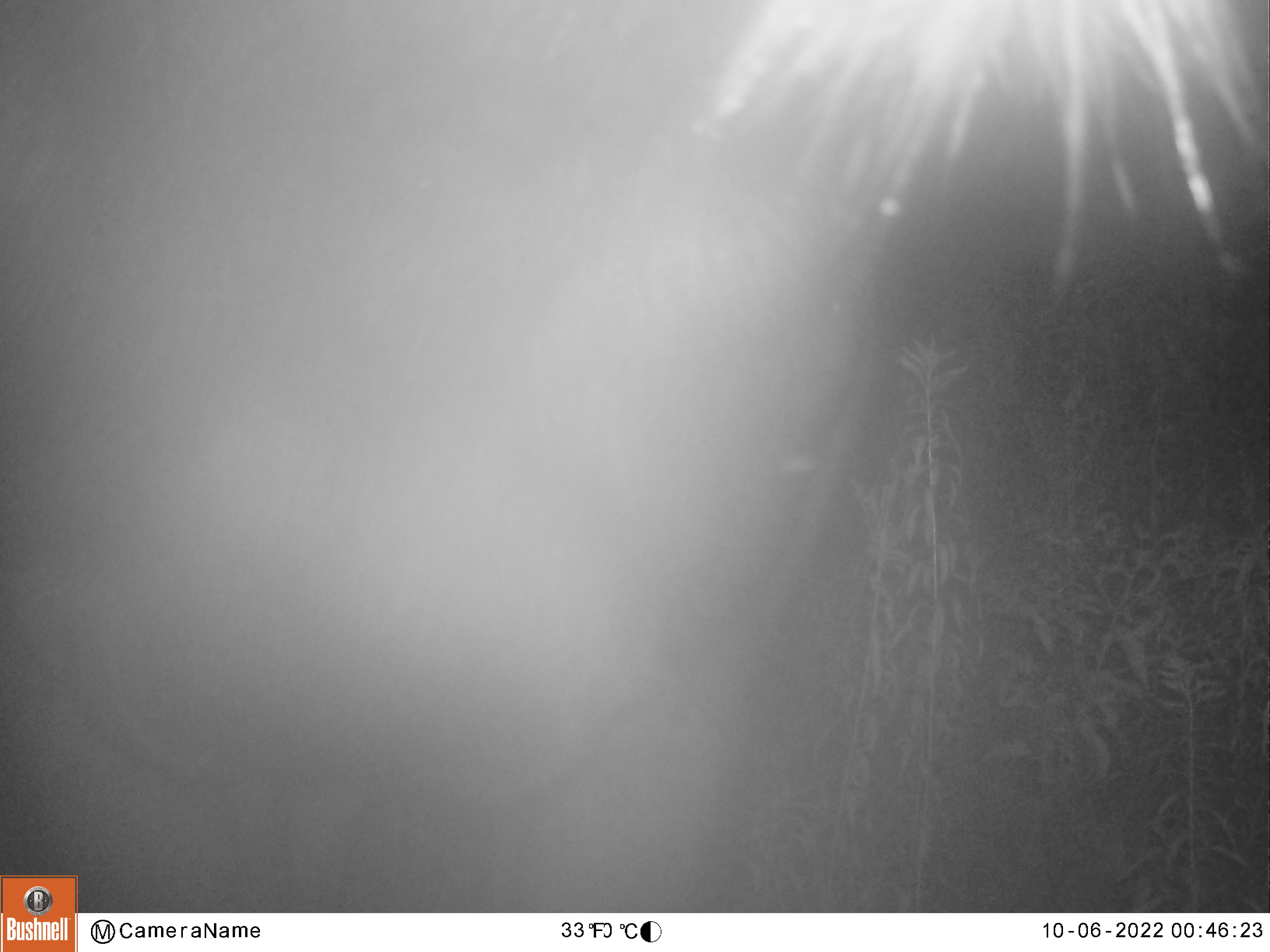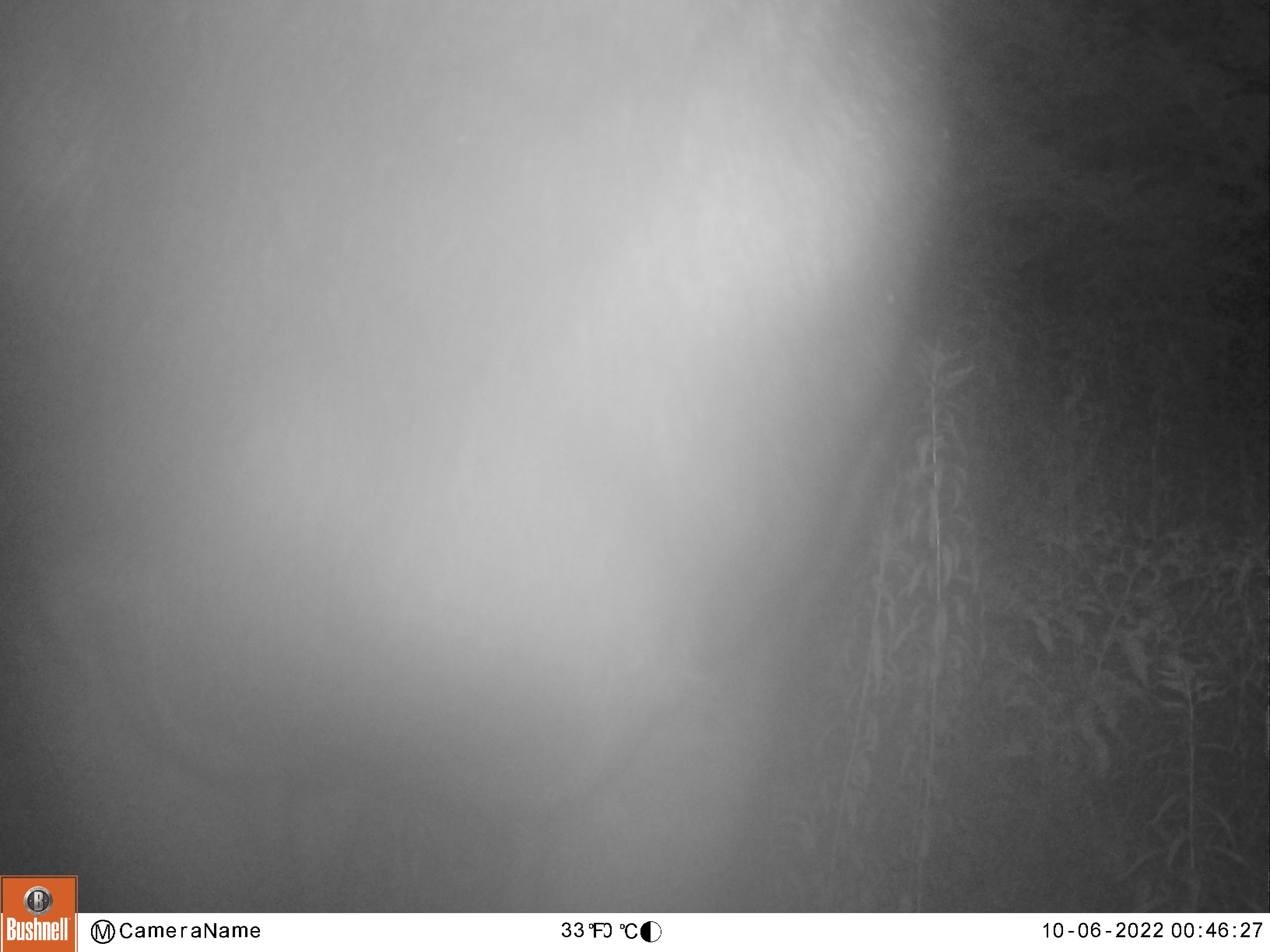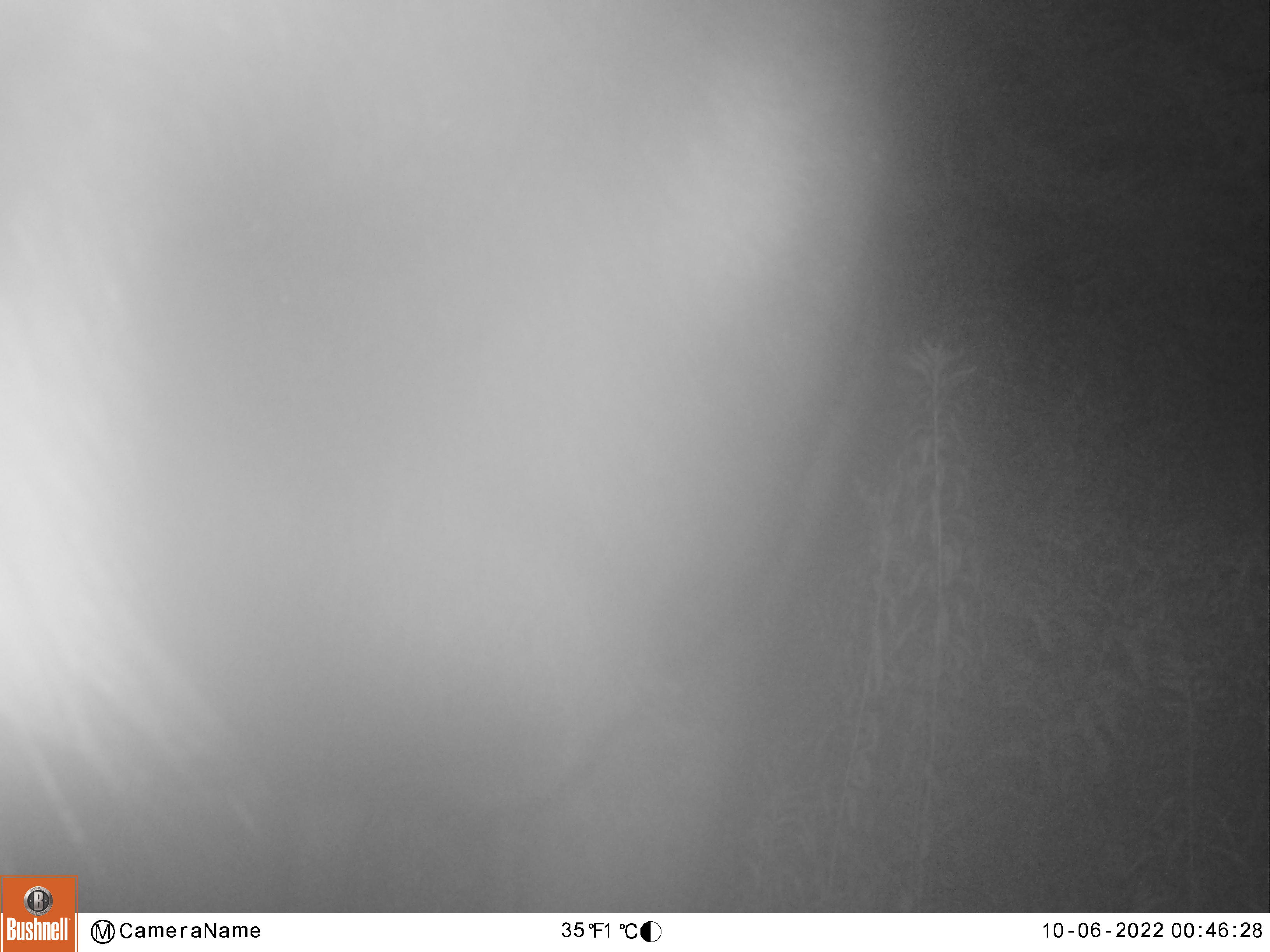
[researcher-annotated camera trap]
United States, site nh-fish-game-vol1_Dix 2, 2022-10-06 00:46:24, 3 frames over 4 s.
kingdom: Animalia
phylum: Chordata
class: Mammalia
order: Artiodactyla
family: Cervidae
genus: Alces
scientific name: Alces alces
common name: moose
Moose (Alces alces).